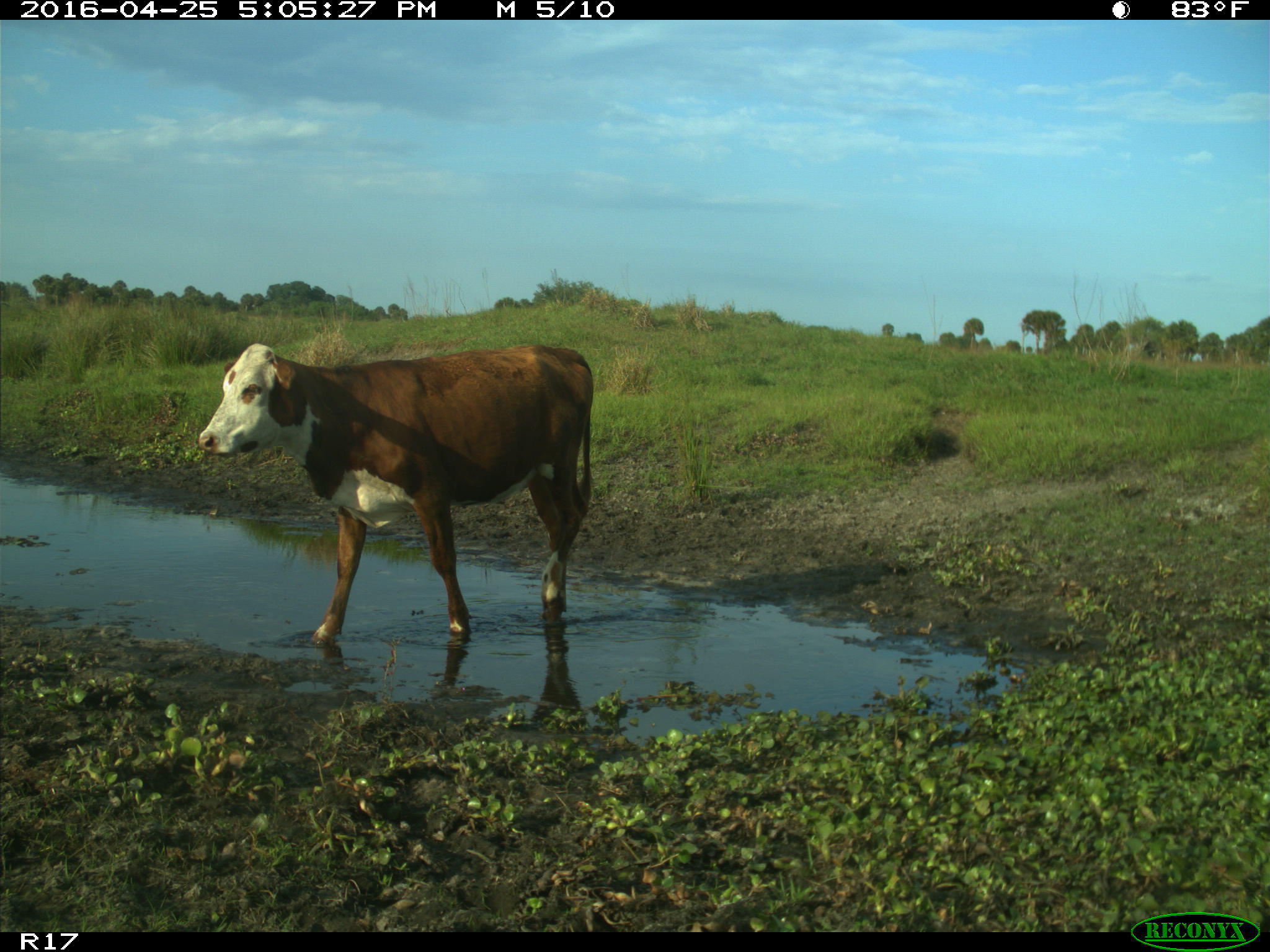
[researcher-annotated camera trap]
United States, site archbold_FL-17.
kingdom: Animalia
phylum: Chordata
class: Mammalia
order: Artiodactyla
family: Bovidae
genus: Bos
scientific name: Bos taurus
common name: domestic cow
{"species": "Bos taurus (domestic cow)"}